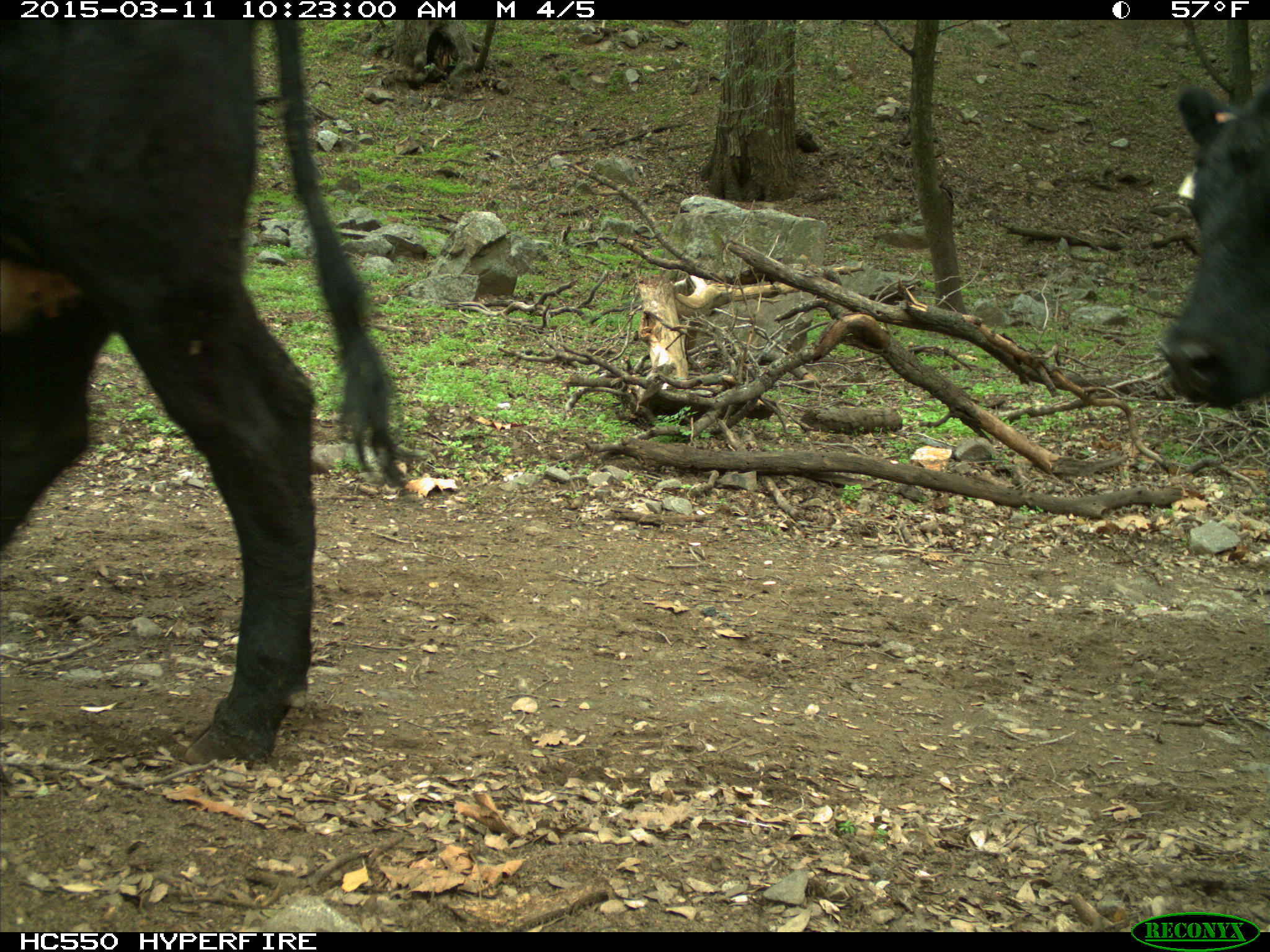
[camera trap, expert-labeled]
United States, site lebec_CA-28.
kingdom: Animalia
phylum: Chordata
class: Mammalia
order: Artiodactyla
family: Bovidae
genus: Bos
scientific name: Bos taurus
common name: domestic cow